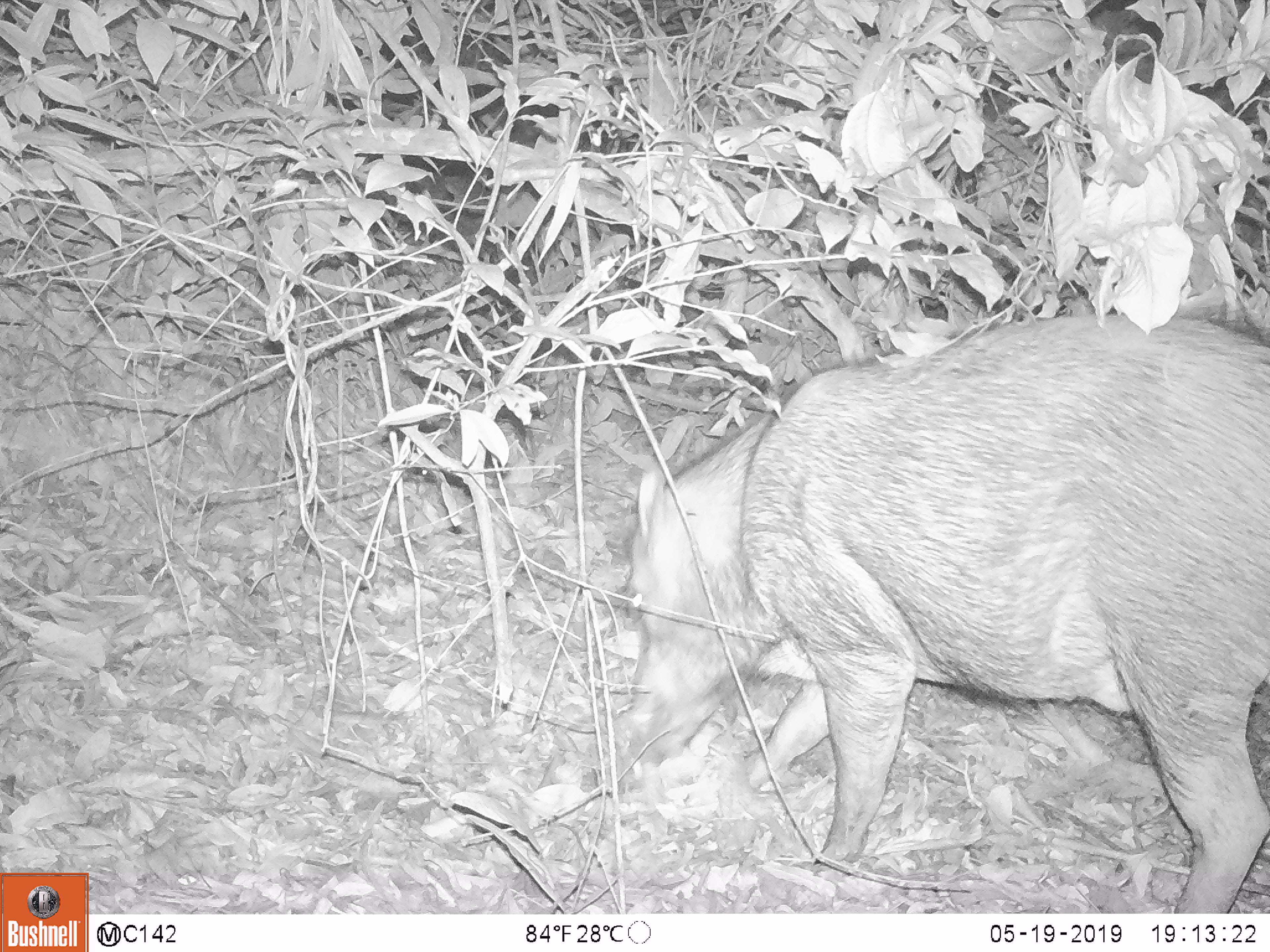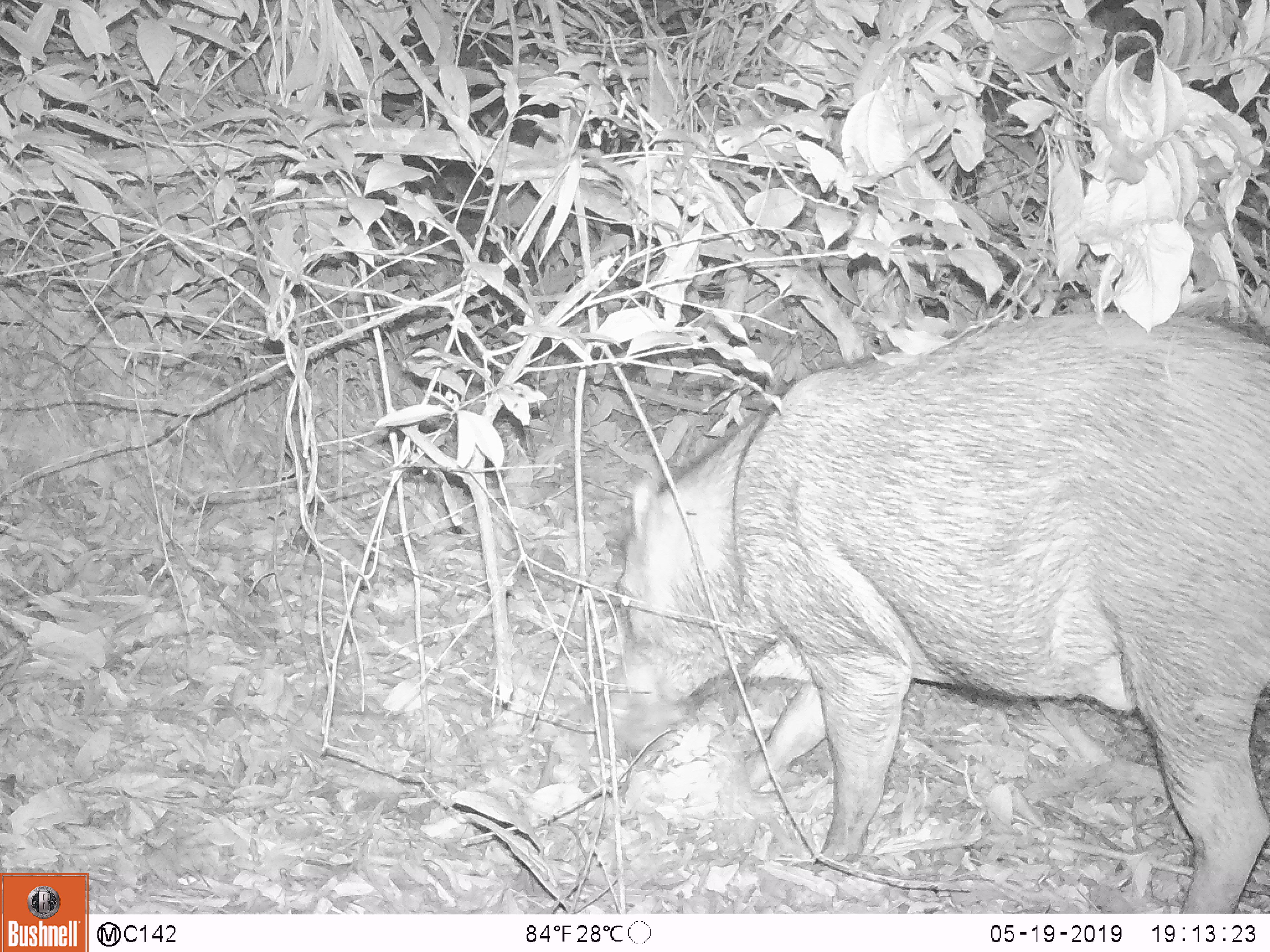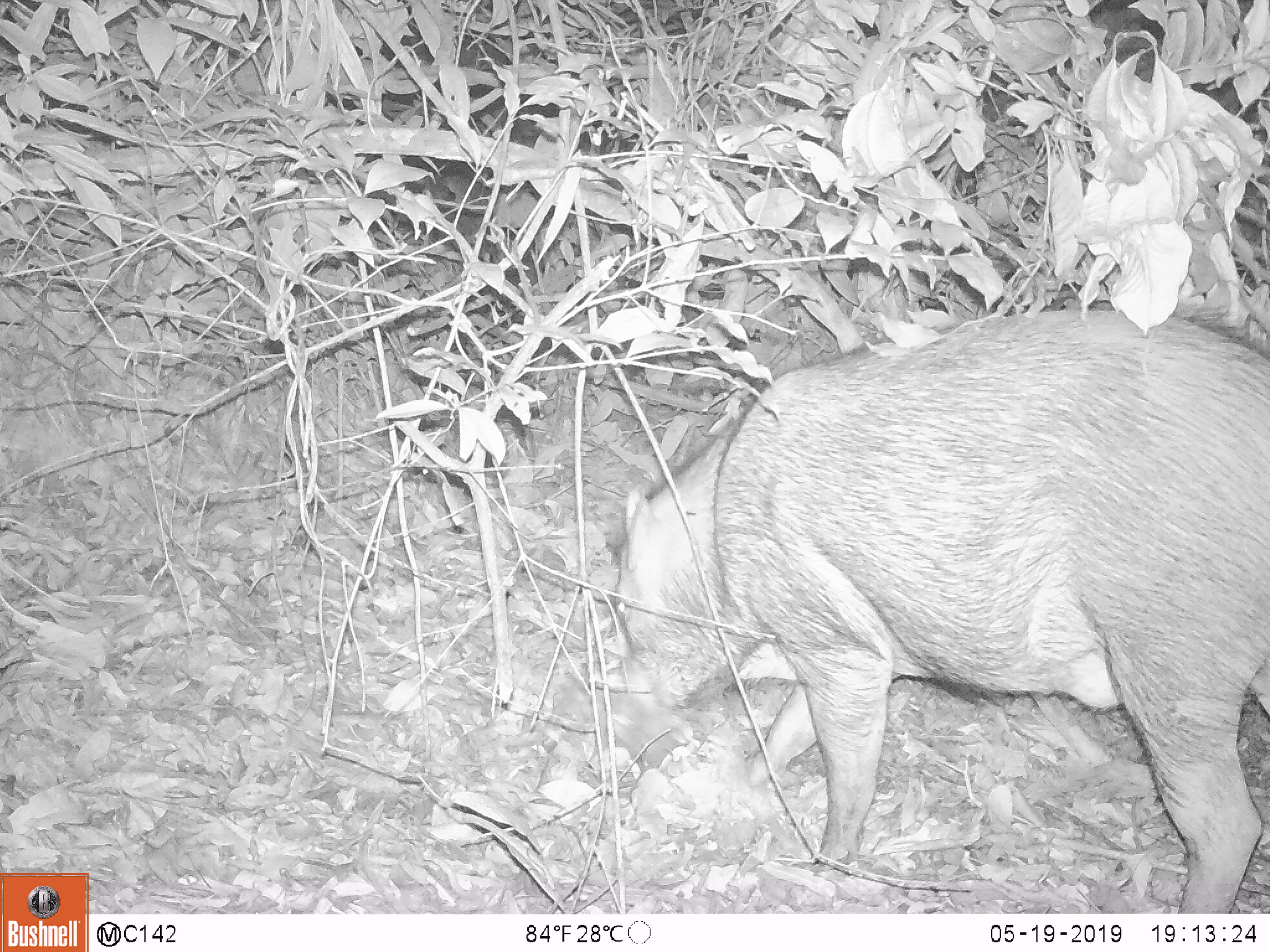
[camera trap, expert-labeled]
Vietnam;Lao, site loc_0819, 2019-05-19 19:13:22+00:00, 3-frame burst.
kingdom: Animalia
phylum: Chordata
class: Mammalia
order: Artiodactyla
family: Suidae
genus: Sus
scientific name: Sus scrofa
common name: eurasian wild pig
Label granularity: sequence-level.